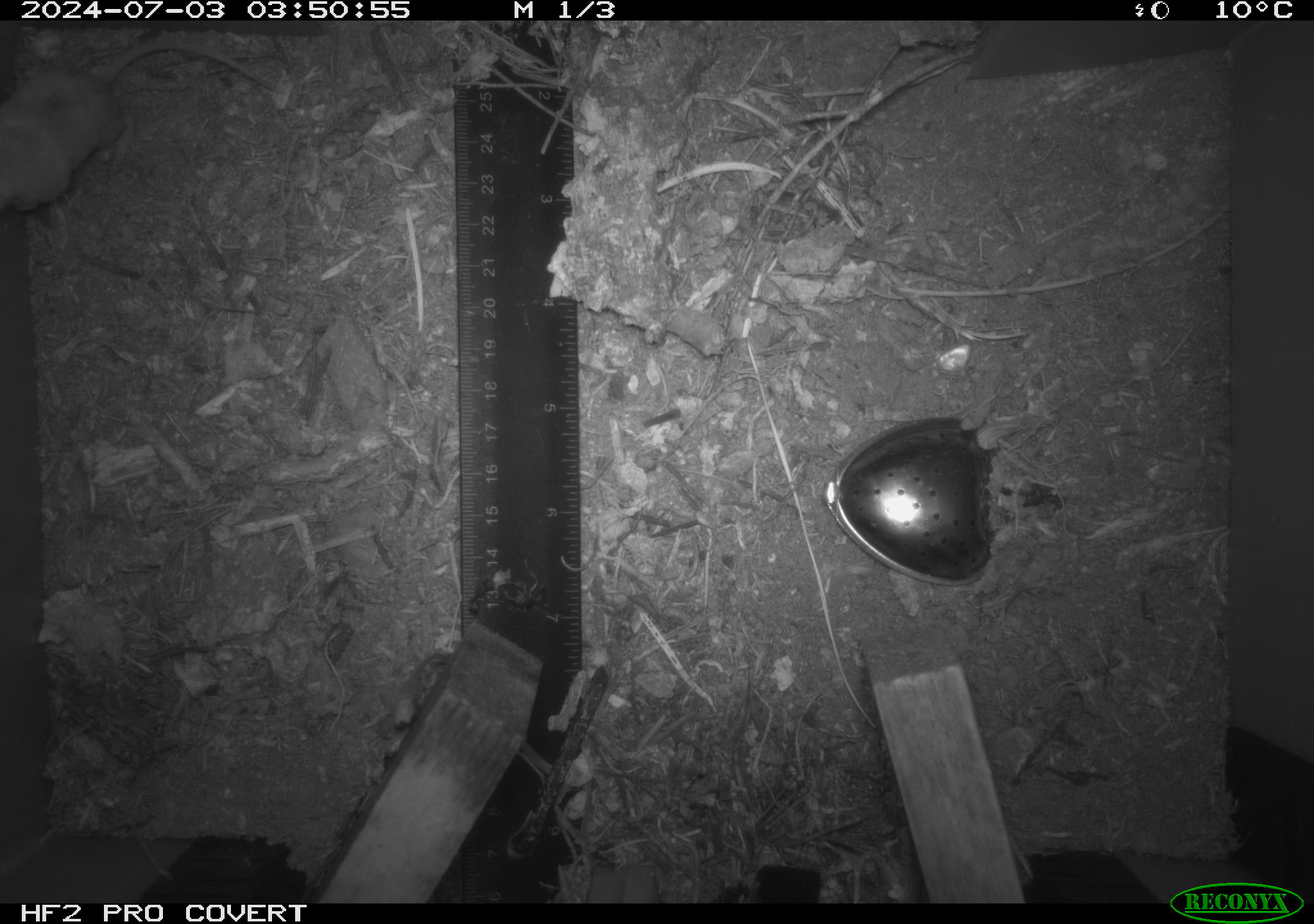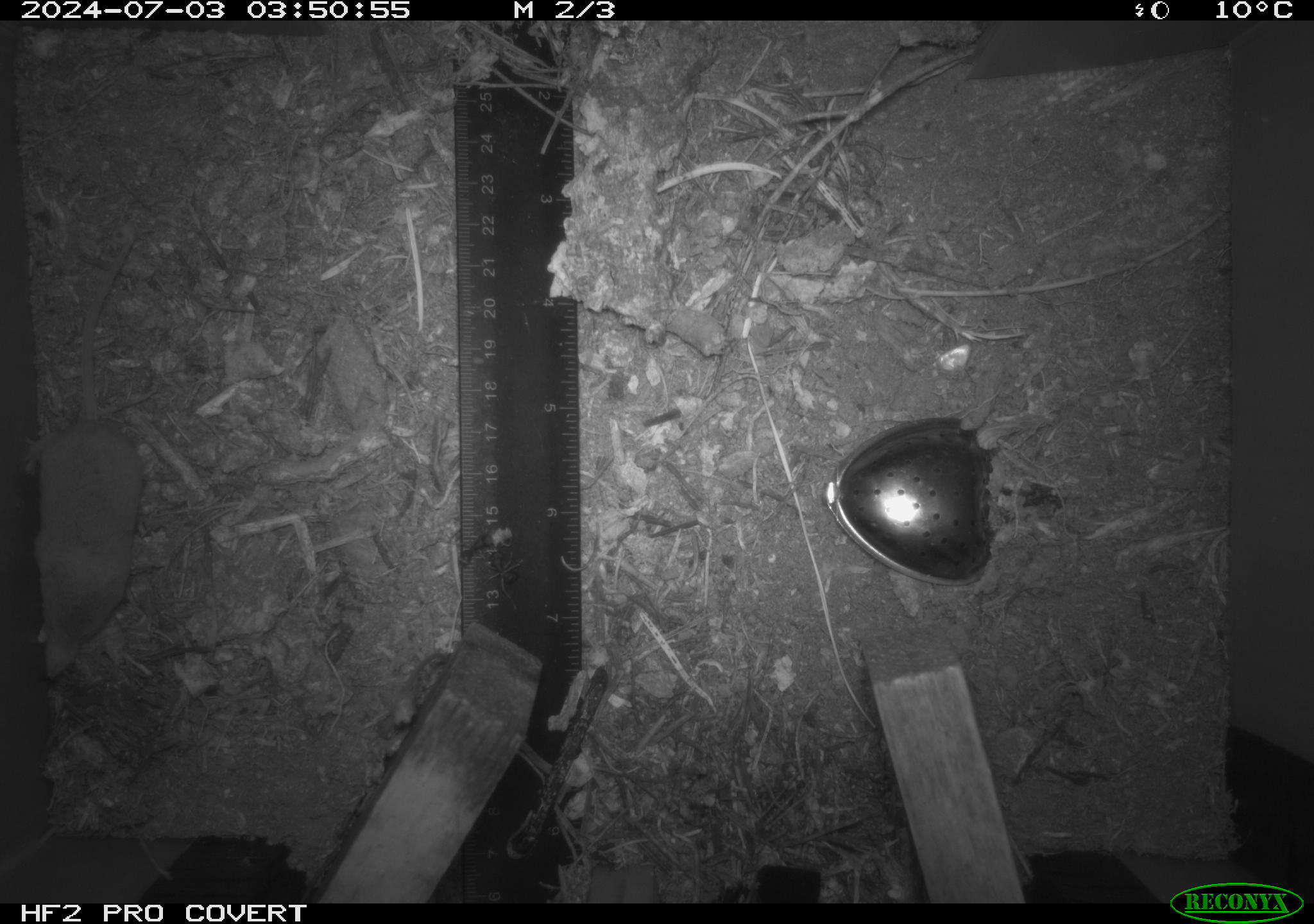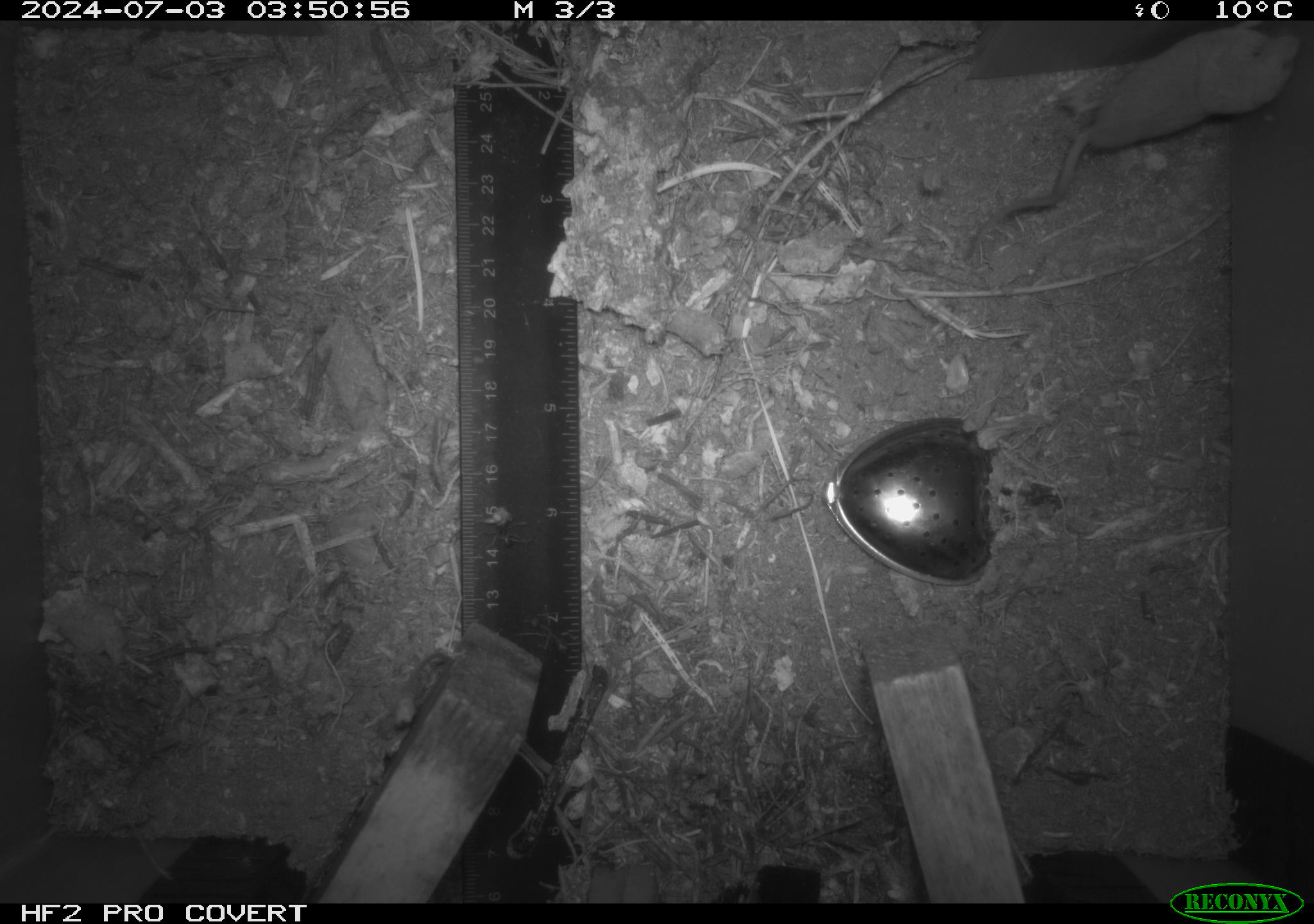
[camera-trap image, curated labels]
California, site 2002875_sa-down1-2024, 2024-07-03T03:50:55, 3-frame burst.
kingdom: Animalia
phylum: Chordata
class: Mammalia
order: Eulipotyphla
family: Soricidae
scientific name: Soricidae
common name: shrews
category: soricidae family